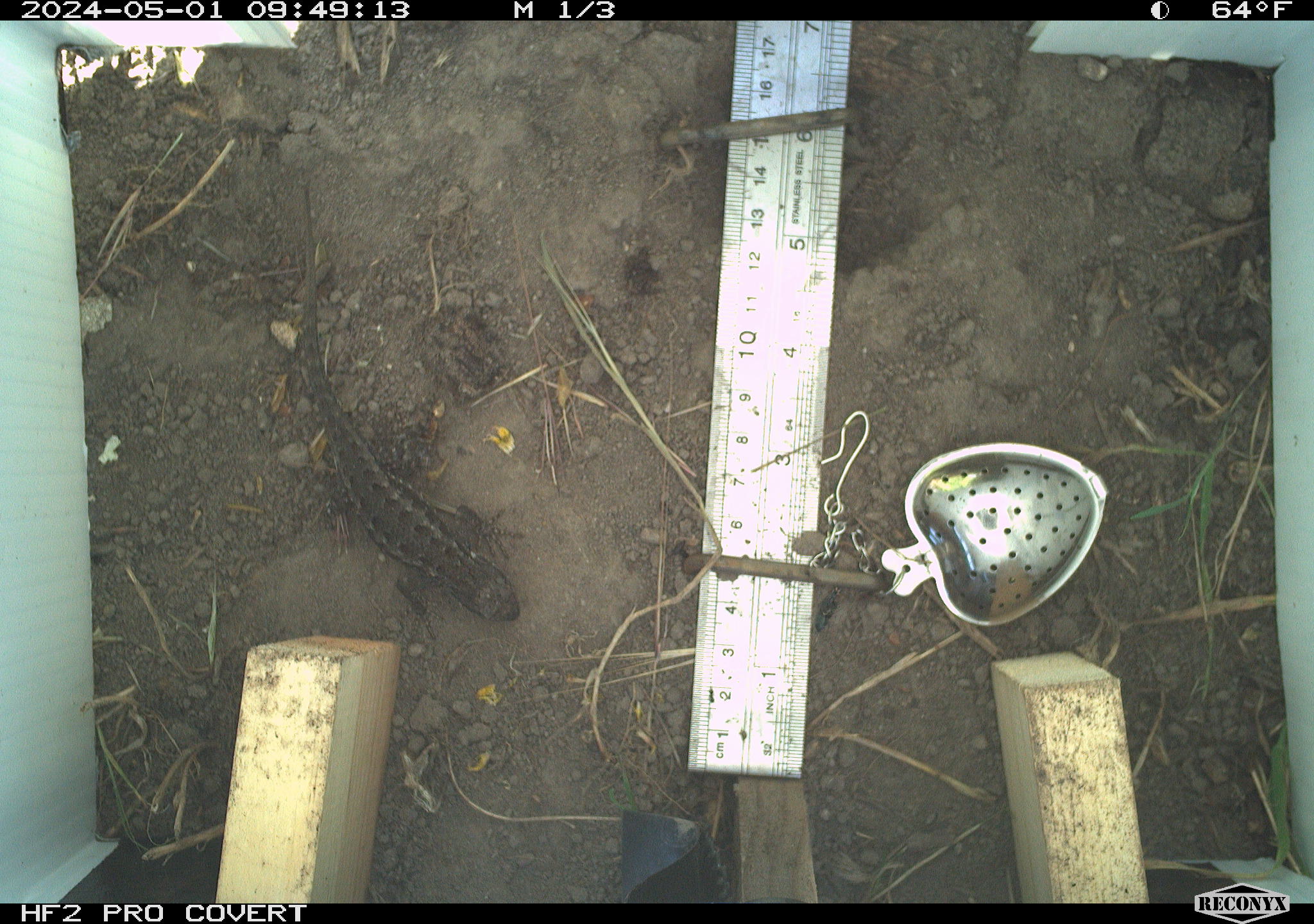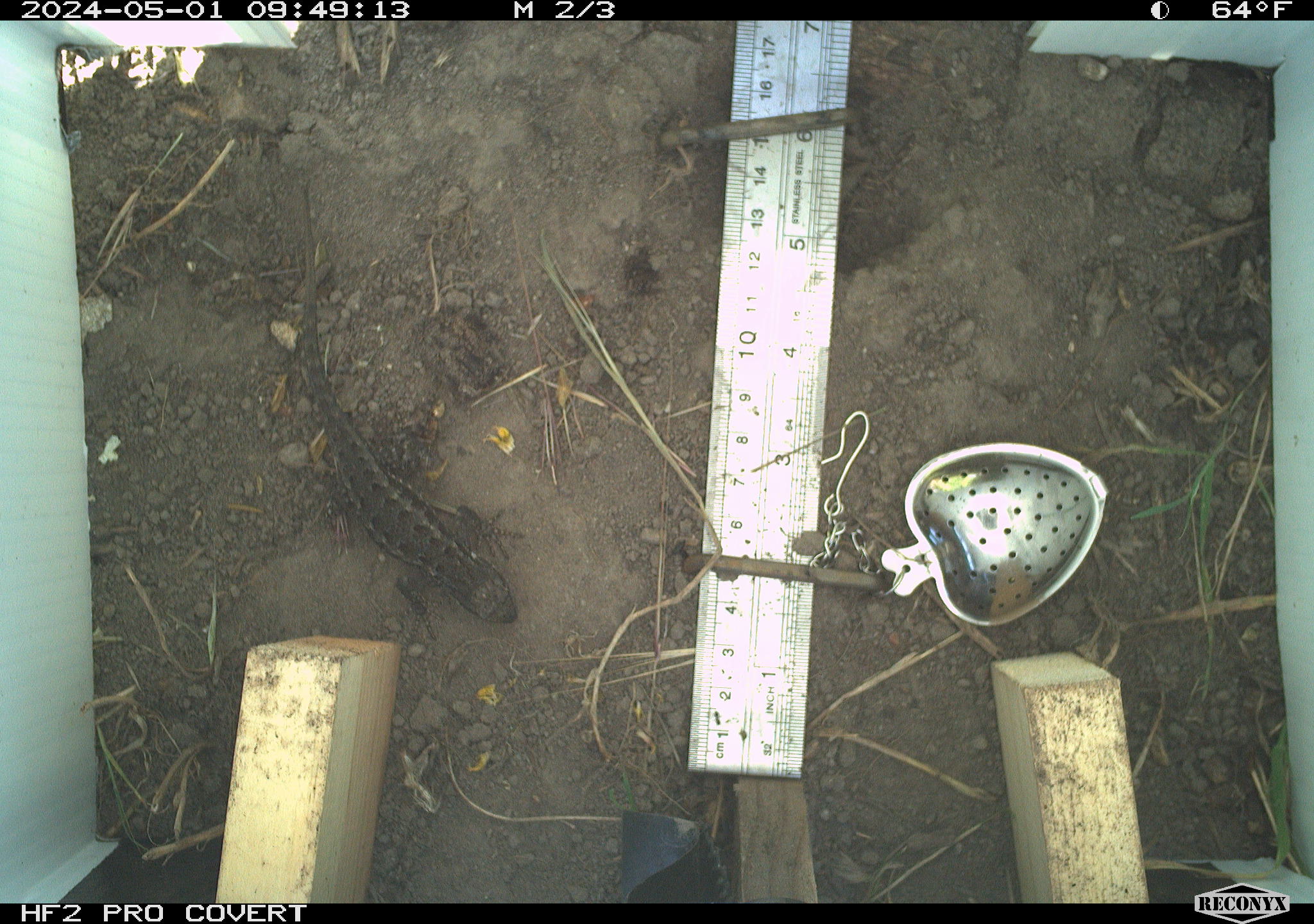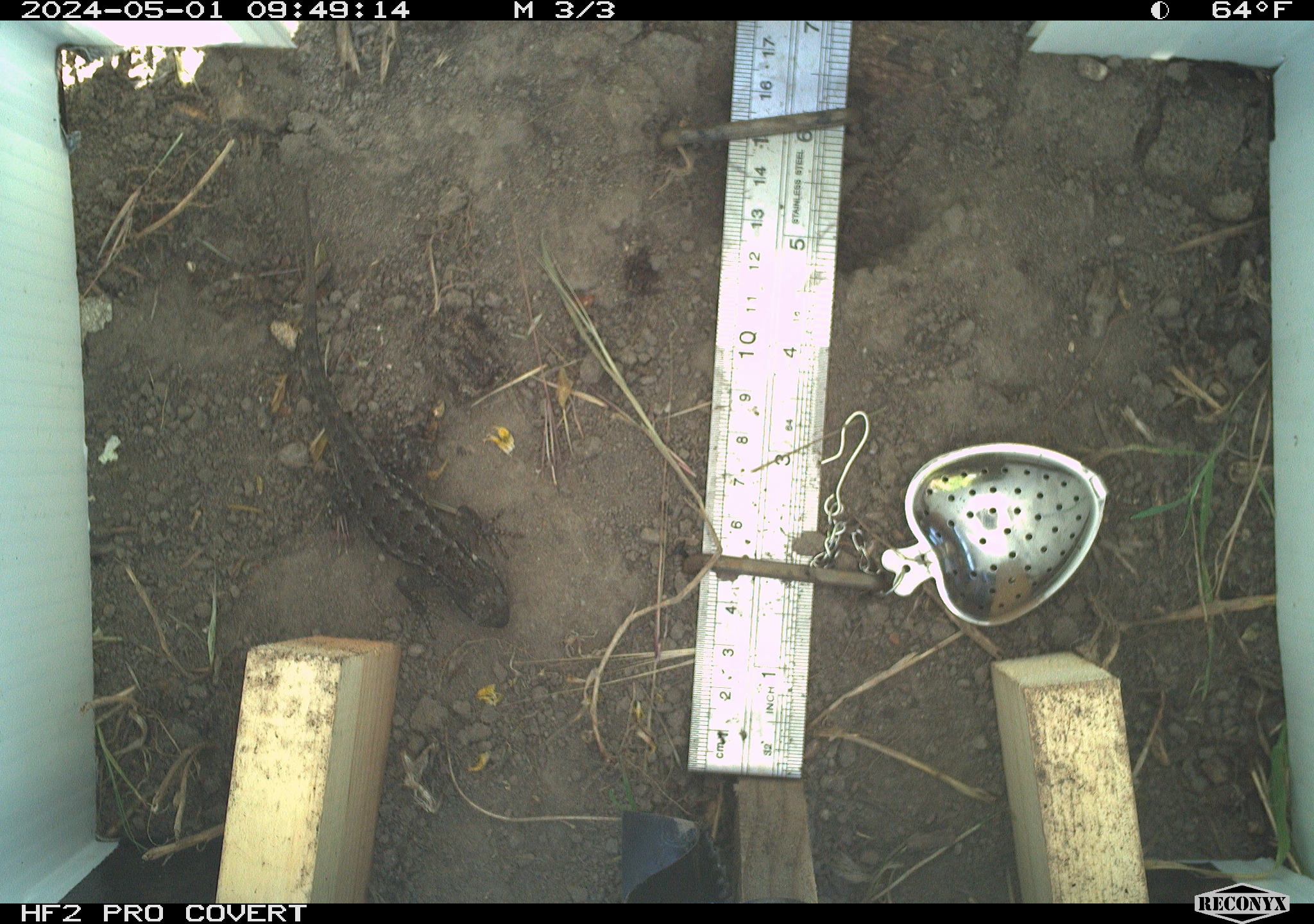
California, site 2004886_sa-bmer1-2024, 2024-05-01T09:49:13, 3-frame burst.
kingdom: Animalia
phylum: Chordata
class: Reptilia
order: Squamata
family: Phrynosomatidae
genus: Sceloporus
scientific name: Sceloporus occidentalis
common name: western fence lizard